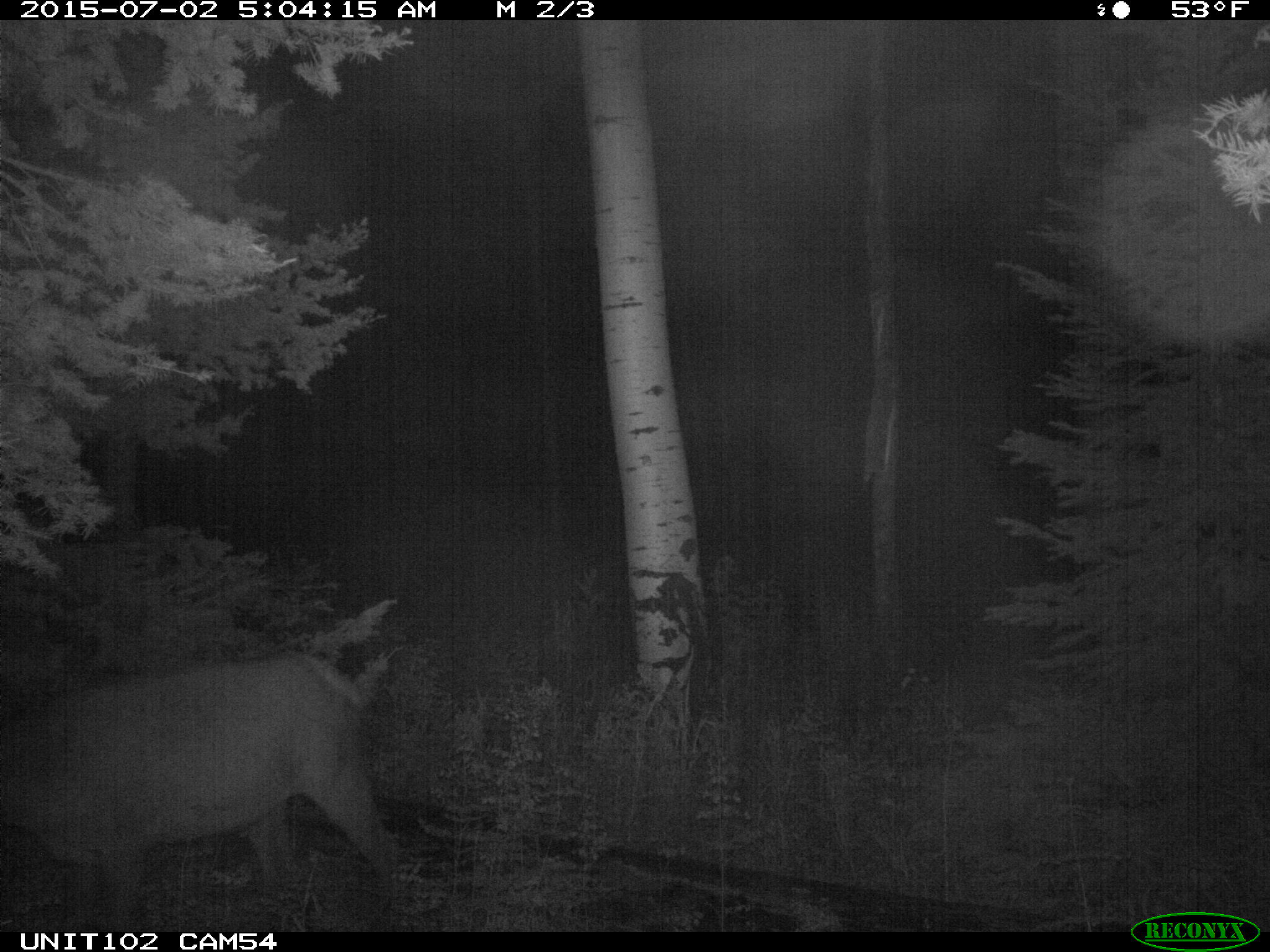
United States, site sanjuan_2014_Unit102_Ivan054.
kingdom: Animalia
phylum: Chordata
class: Mammalia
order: Artiodactyla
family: Cervidae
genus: Cervus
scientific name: Cervus elaphus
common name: red deer